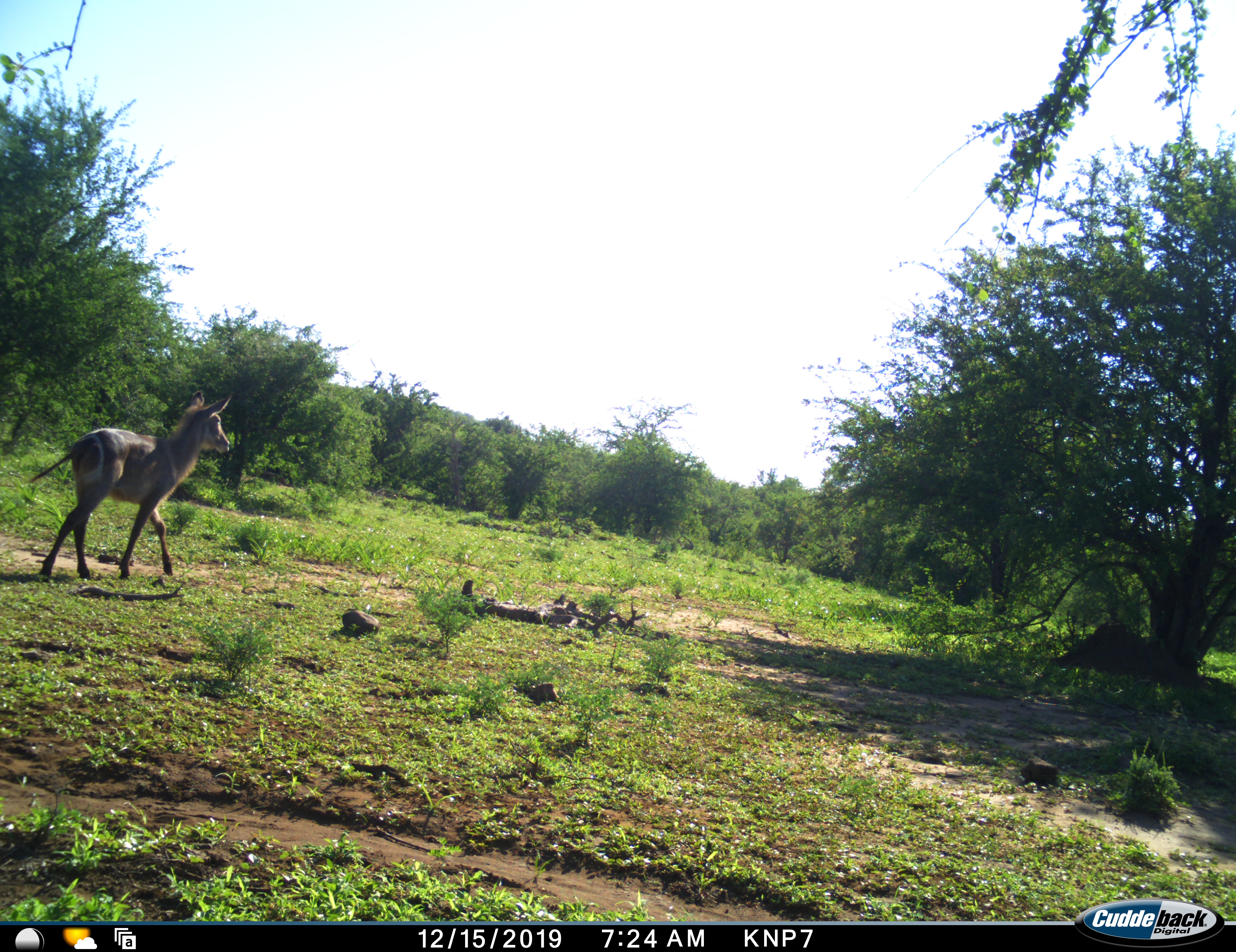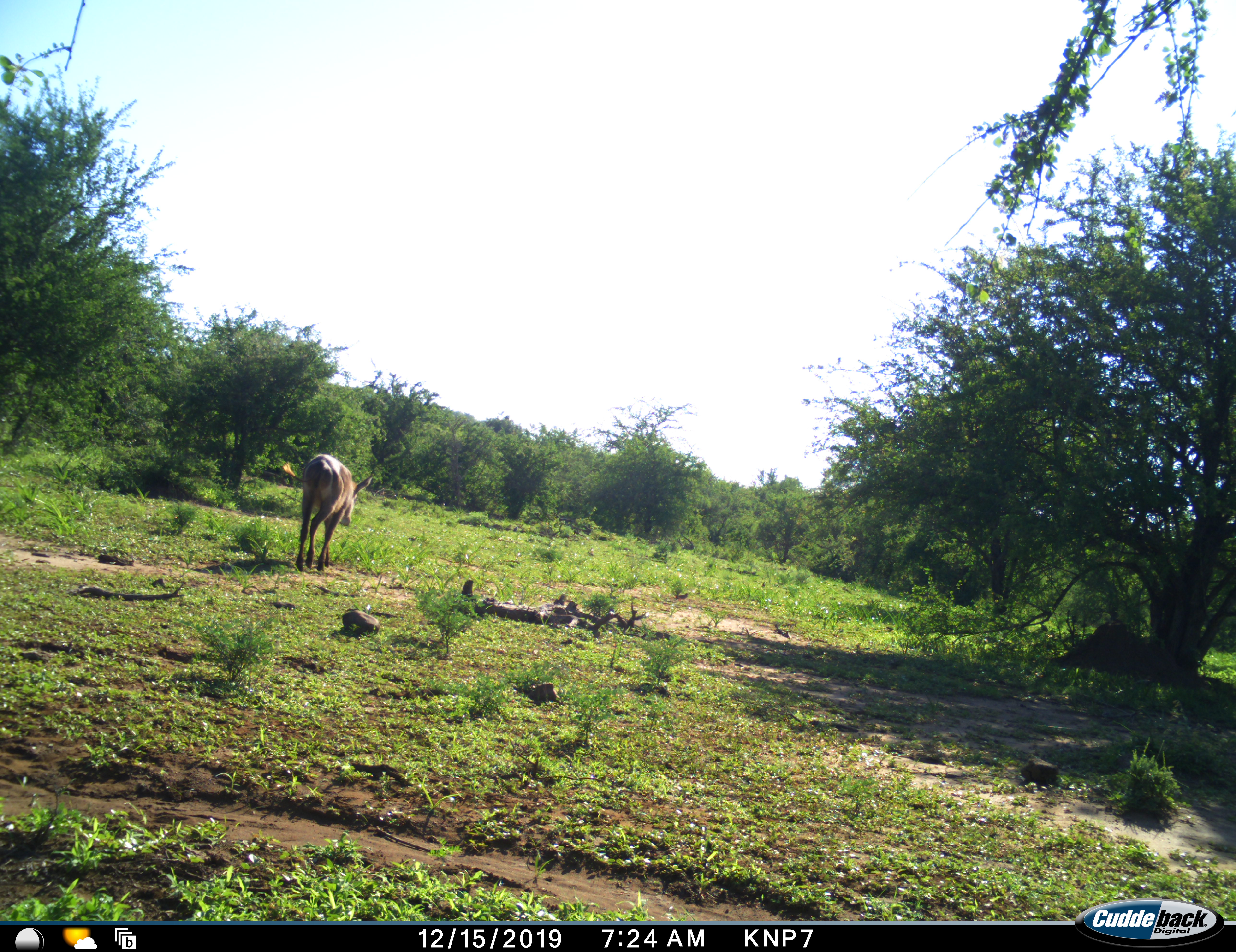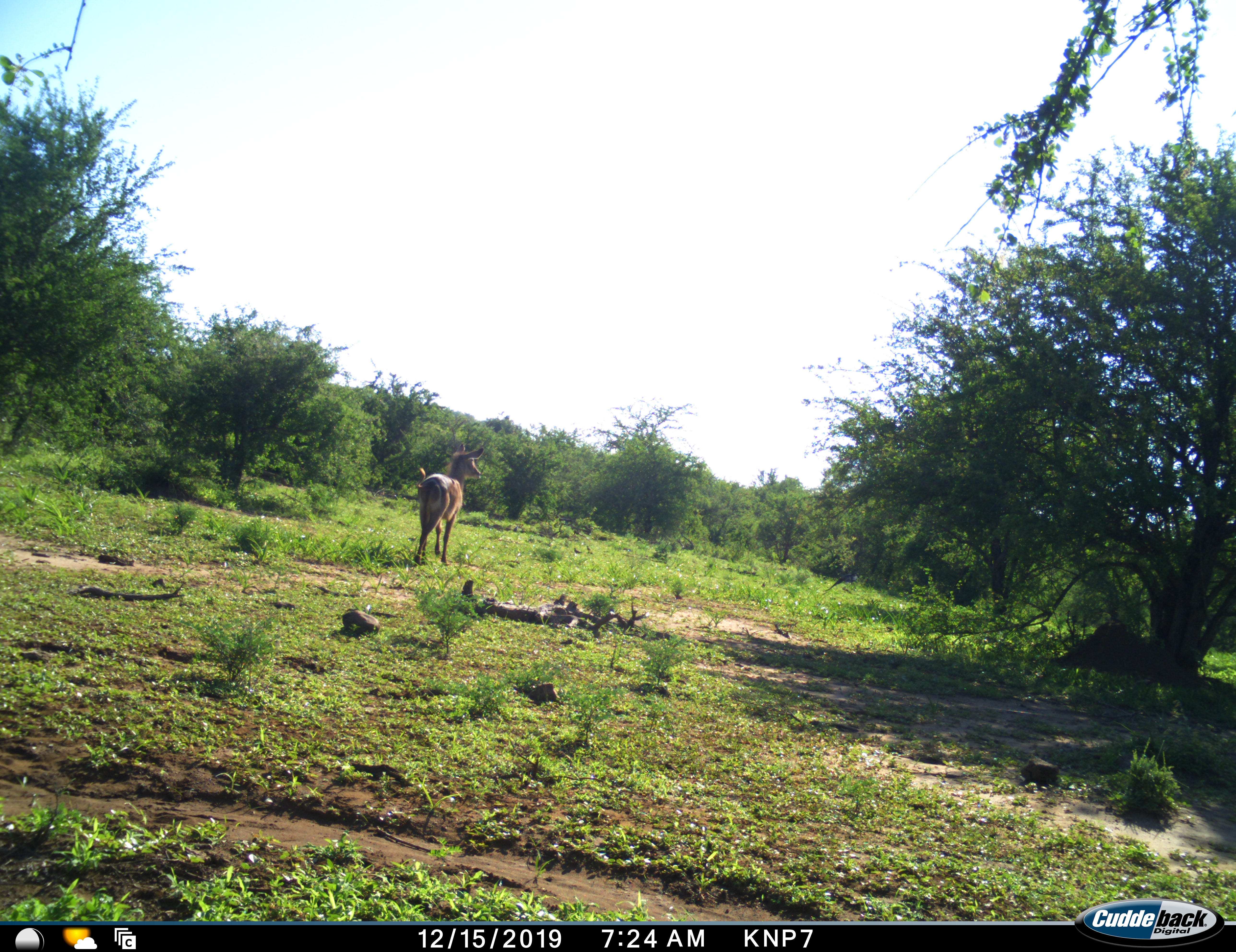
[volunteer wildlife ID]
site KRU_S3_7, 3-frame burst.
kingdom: Animalia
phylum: Chordata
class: Mammalia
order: Artiodactyla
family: Bovidae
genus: Kobus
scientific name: Kobus ellipsiprymnus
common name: waterbuck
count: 1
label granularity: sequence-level